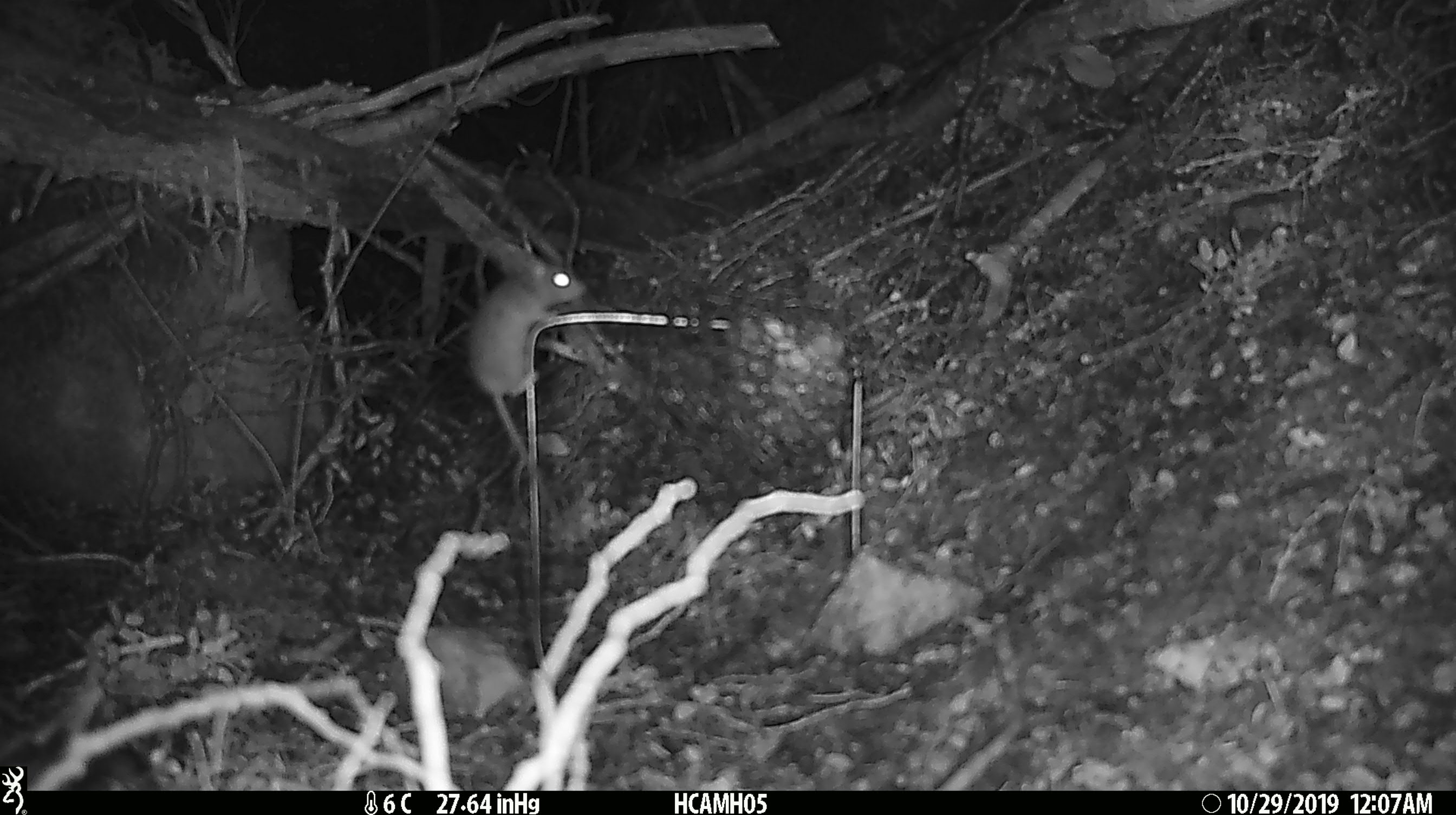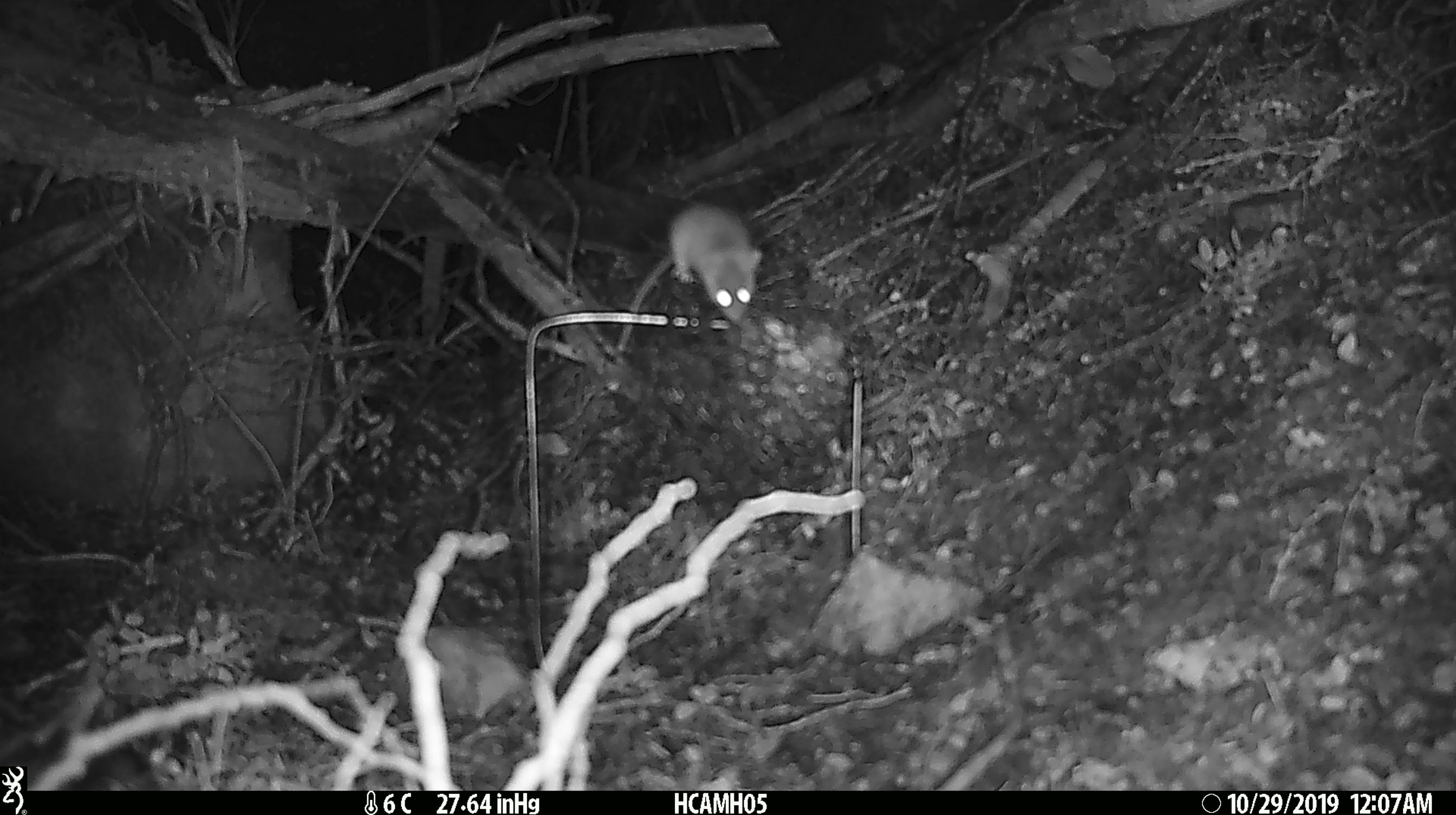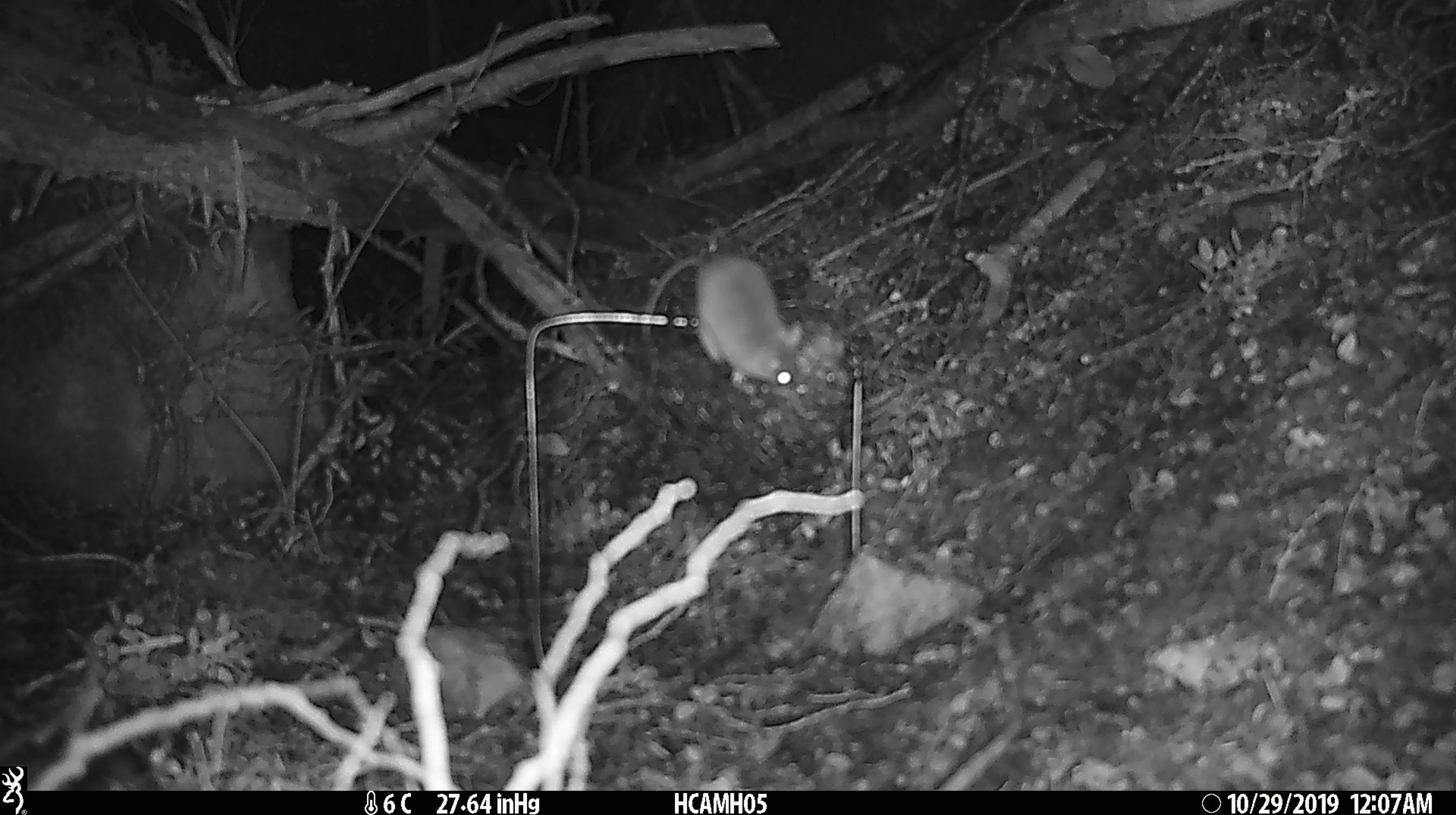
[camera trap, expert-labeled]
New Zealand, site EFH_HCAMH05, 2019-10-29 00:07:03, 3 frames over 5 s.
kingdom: Animalia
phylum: Chordata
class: Mammalia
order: Rodentia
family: Muridae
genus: Mus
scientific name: Mus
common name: mouse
Mouse (Mus).